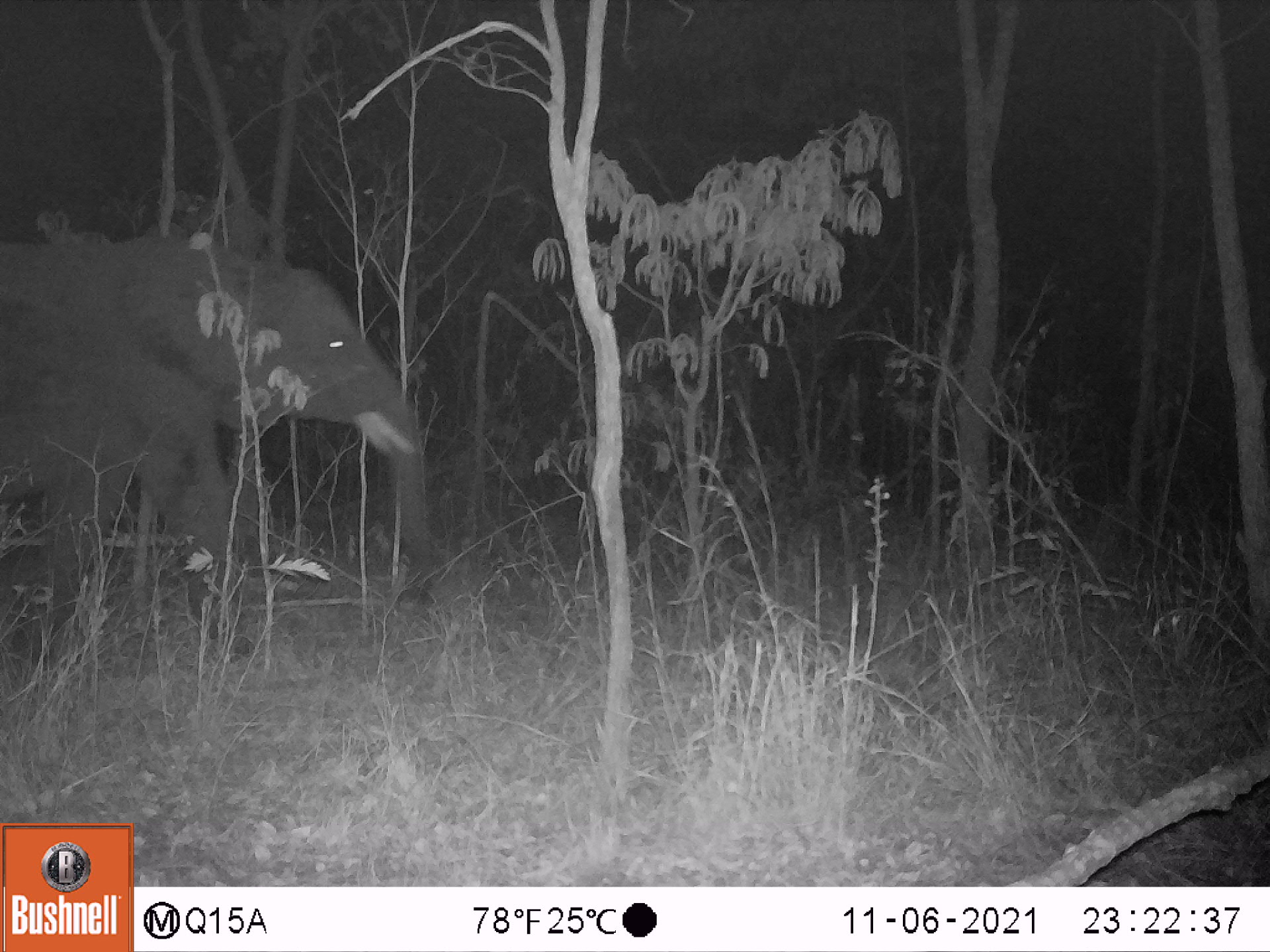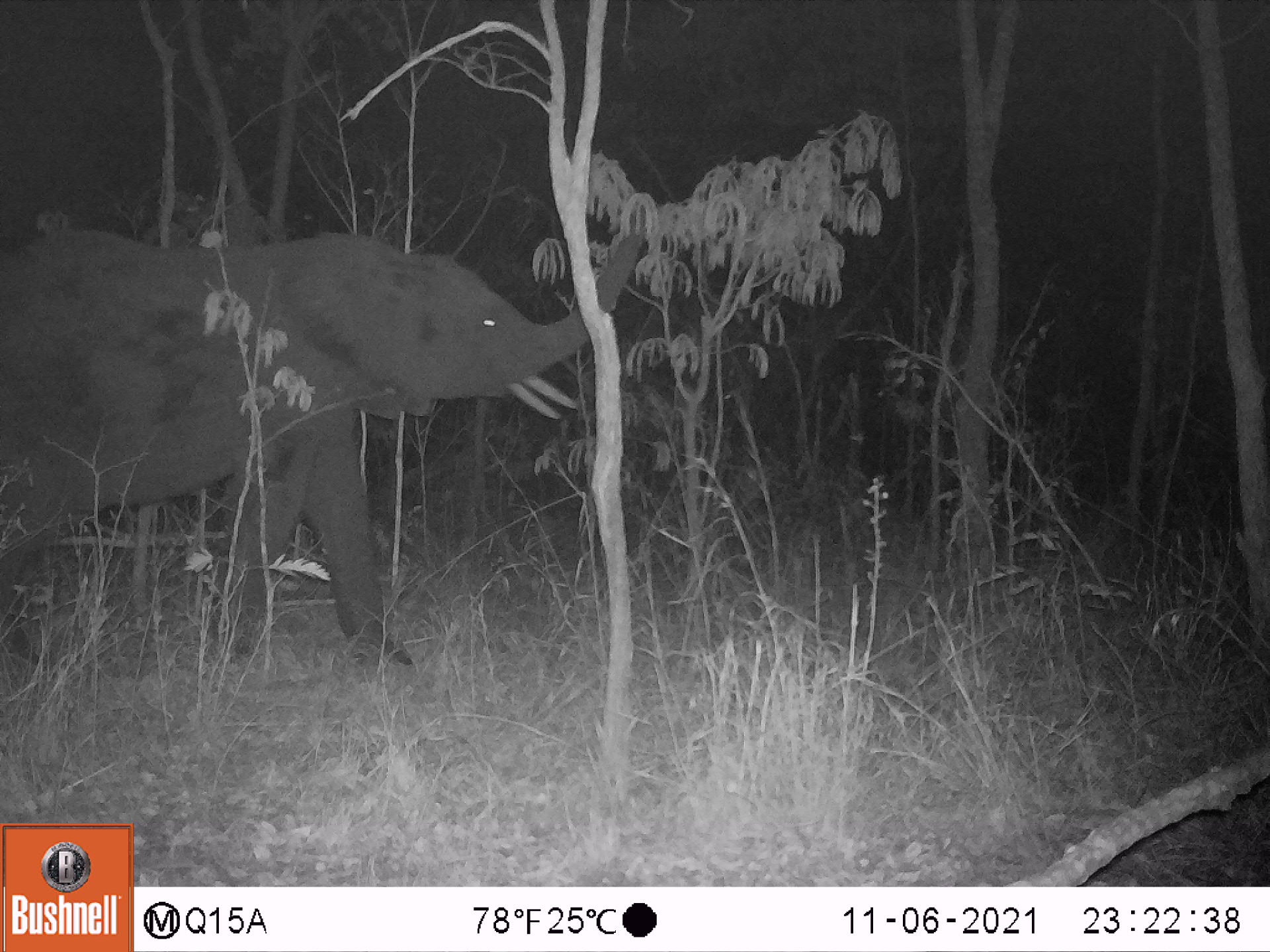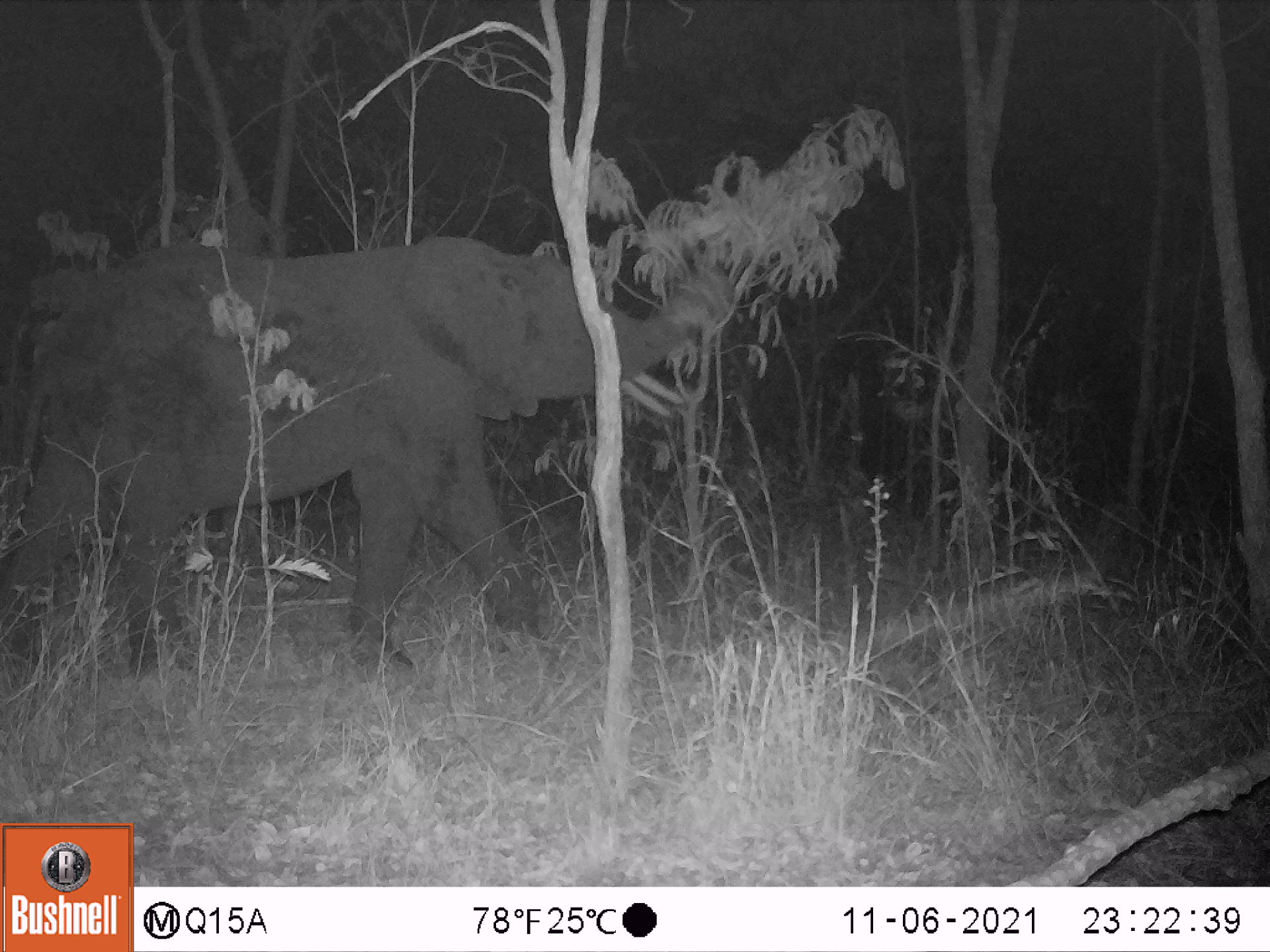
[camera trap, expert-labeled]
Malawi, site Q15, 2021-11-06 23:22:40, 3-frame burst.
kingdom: Animalia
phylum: Chordata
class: Mammalia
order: Proboscidea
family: Elephantidae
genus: Loxodonta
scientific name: Loxodonta africana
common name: african savanna elephant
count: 1